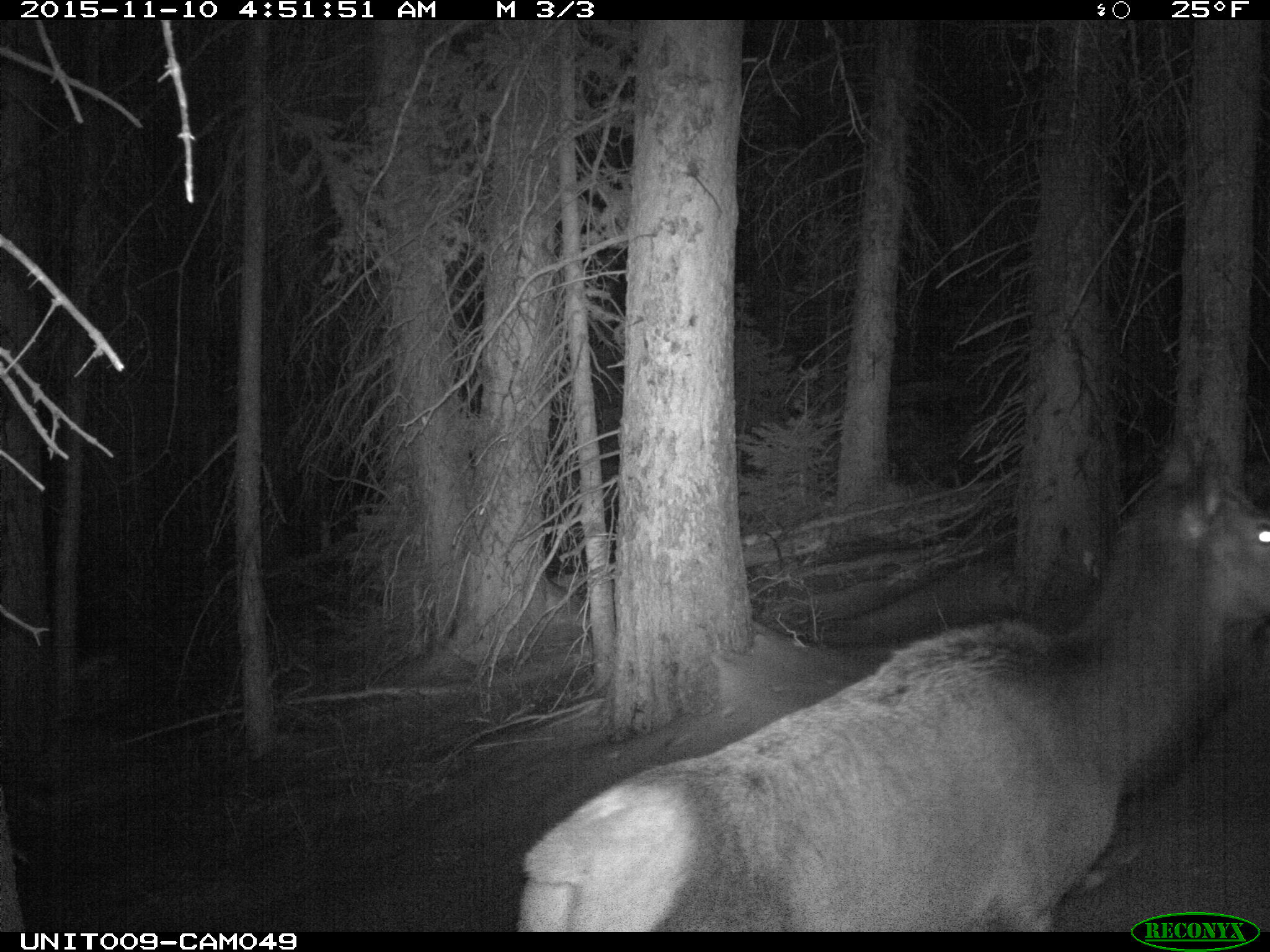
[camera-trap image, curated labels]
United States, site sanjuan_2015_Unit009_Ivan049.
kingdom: Animalia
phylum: Chordata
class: Mammalia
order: Artiodactyla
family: Cervidae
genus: Cervus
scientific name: Cervus elaphus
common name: red deer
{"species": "Cervus elaphus (red deer)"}